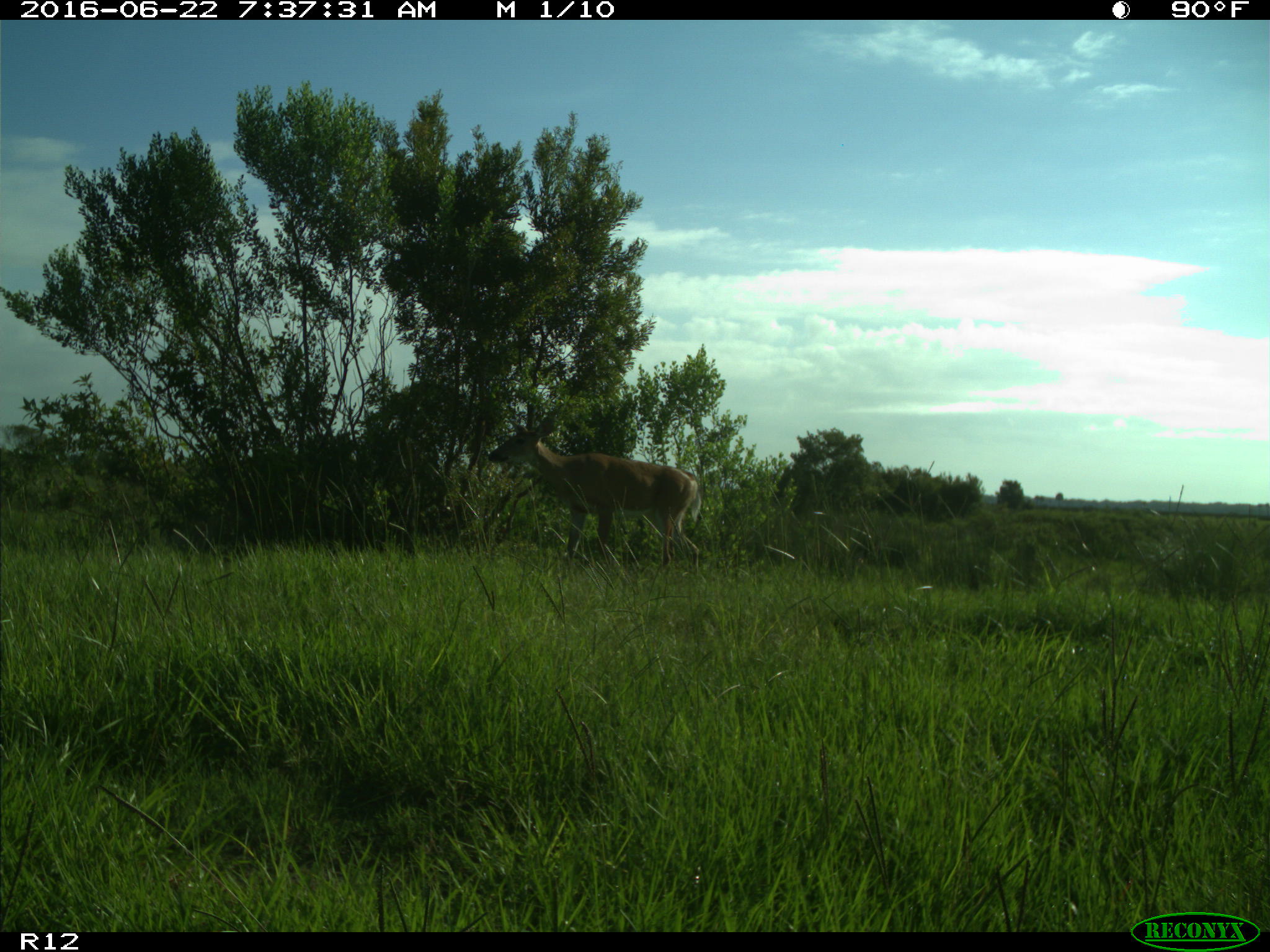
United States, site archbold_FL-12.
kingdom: Animalia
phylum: Chordata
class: Mammalia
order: Artiodactyla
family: Cervidae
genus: Odocoileus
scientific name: Odocoileus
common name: deer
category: unidentified deer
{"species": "unidentified deer (deer) (Odocoileus)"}